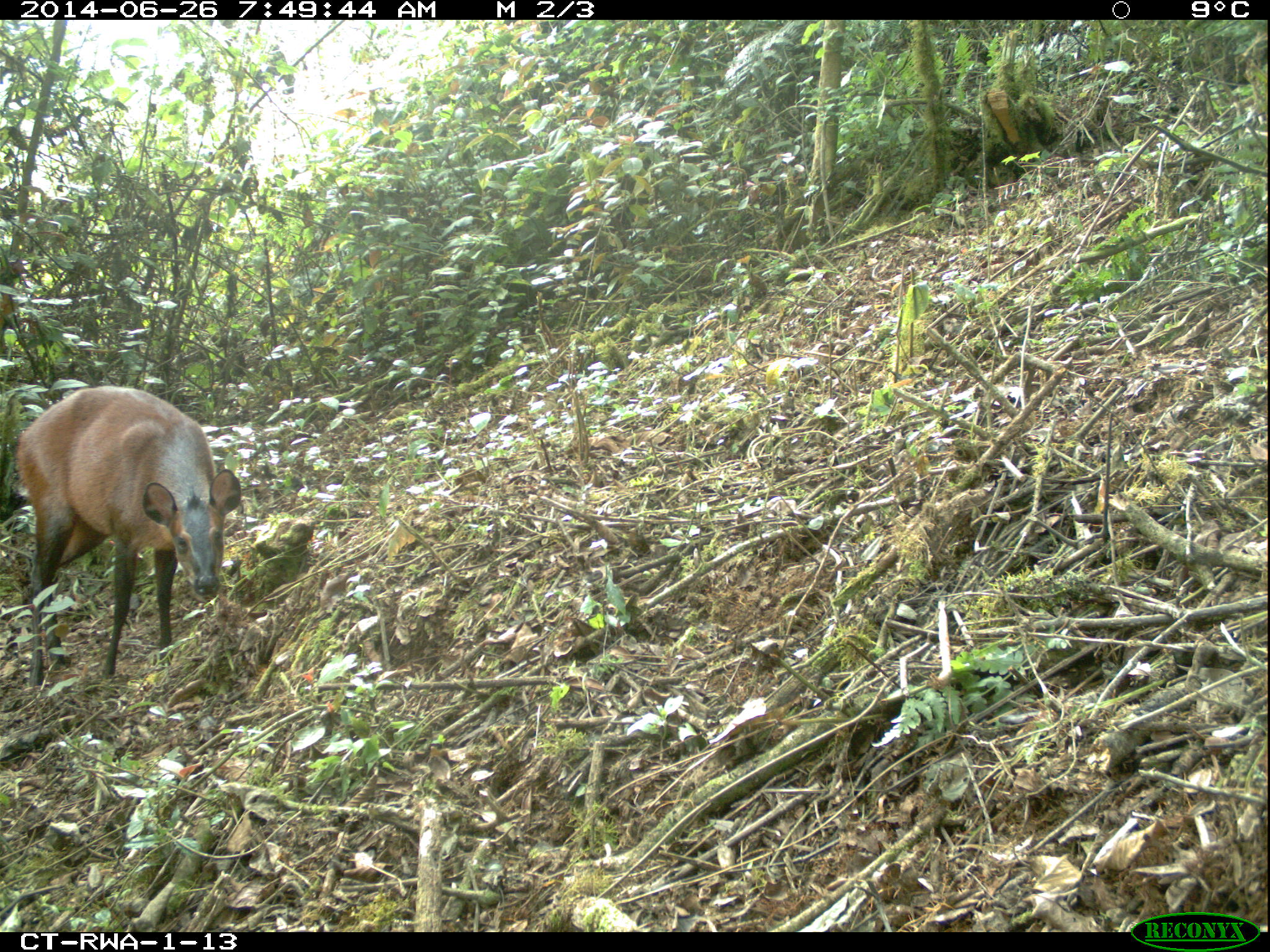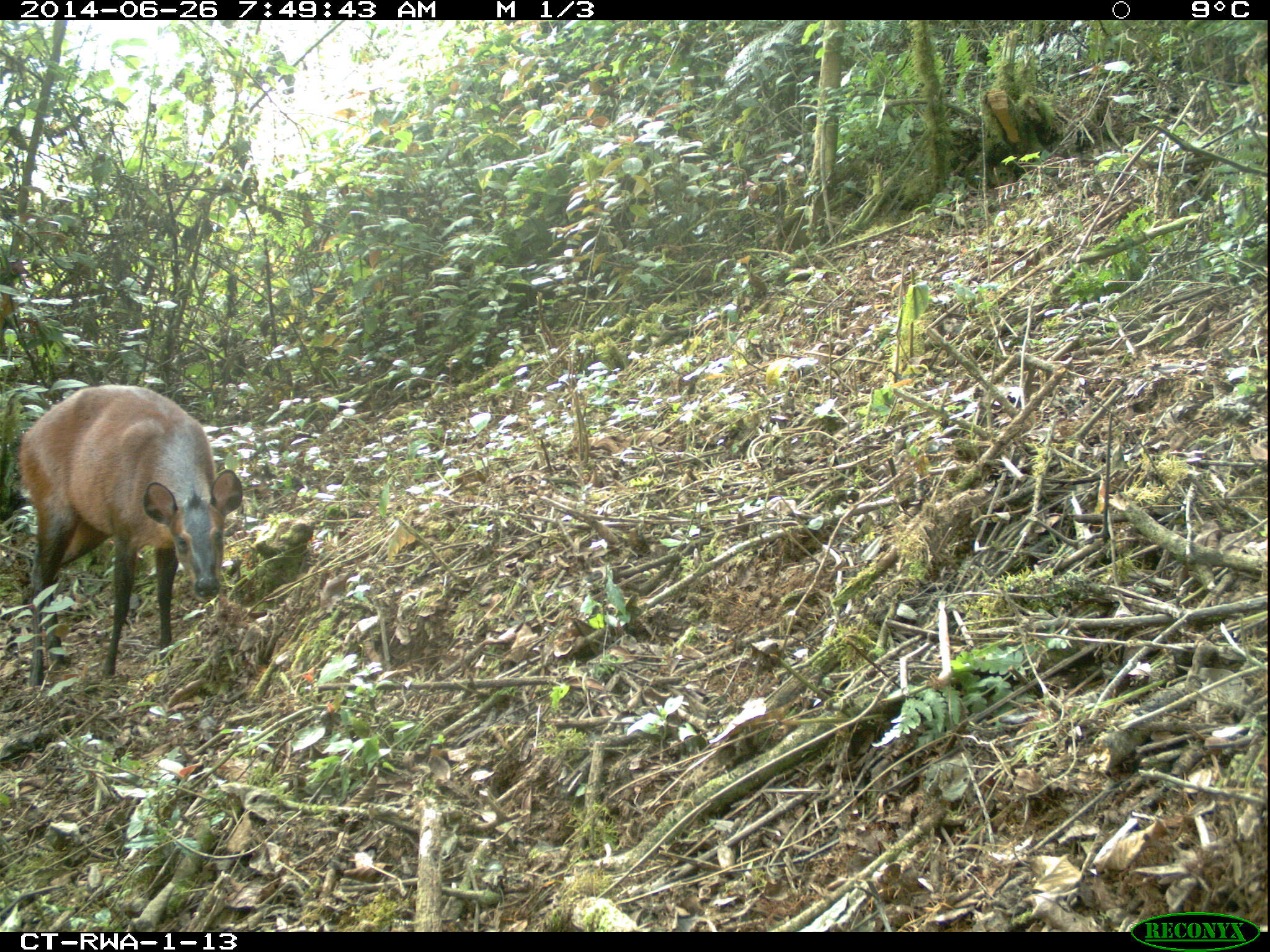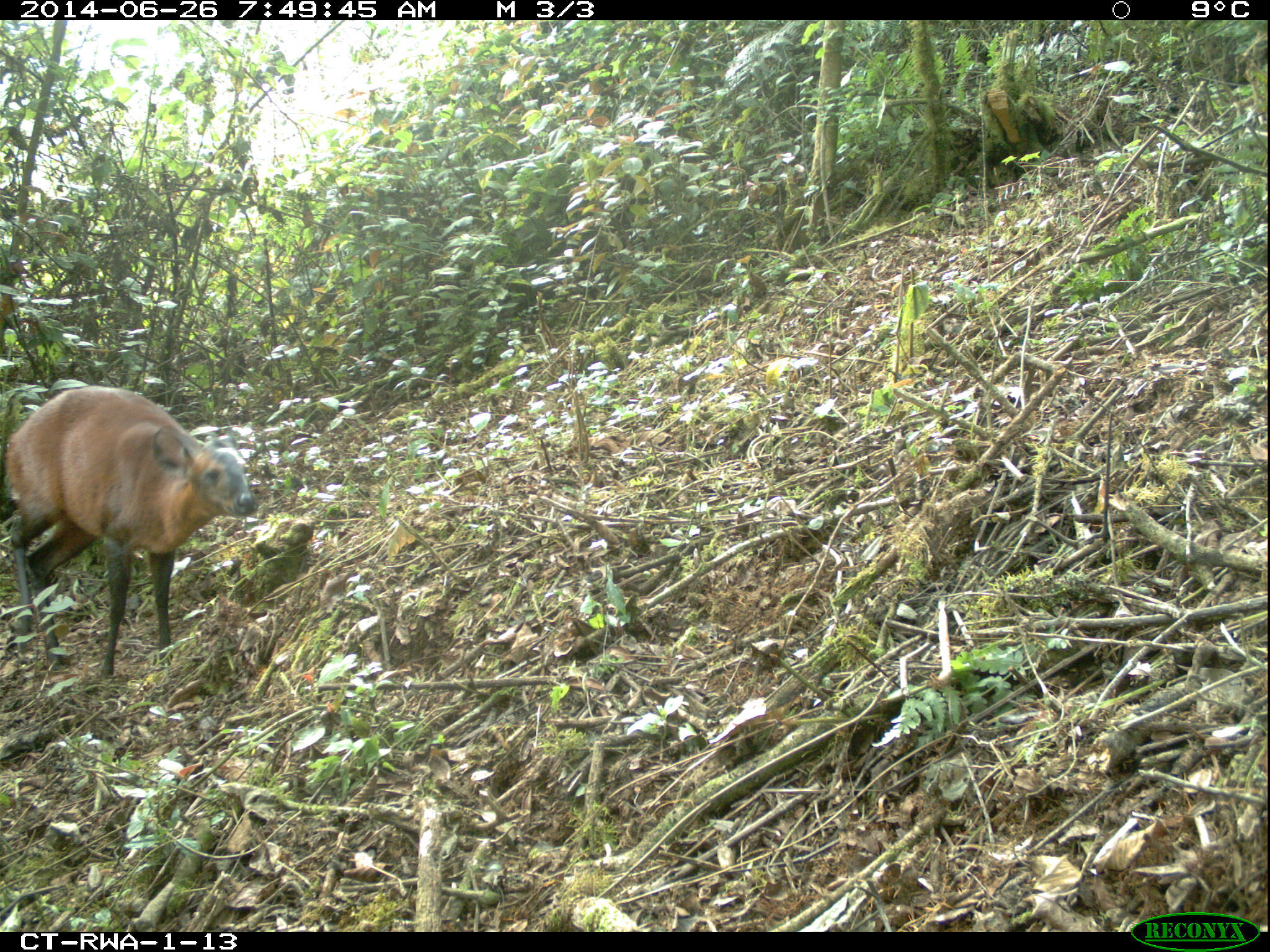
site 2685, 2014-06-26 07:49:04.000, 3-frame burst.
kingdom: Animalia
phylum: Chordata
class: Mammalia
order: Artiodactyla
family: Bovidae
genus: Cephalophus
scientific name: Cephalophus nigrifrons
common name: black-fronted duiker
Cephalophus nigrifrons (black-fronted duiker), count 1.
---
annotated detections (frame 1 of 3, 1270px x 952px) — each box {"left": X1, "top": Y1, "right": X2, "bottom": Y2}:
cephalophus nigrifrons: {"left": 11, "top": 383, "right": 242, "bottom": 686}